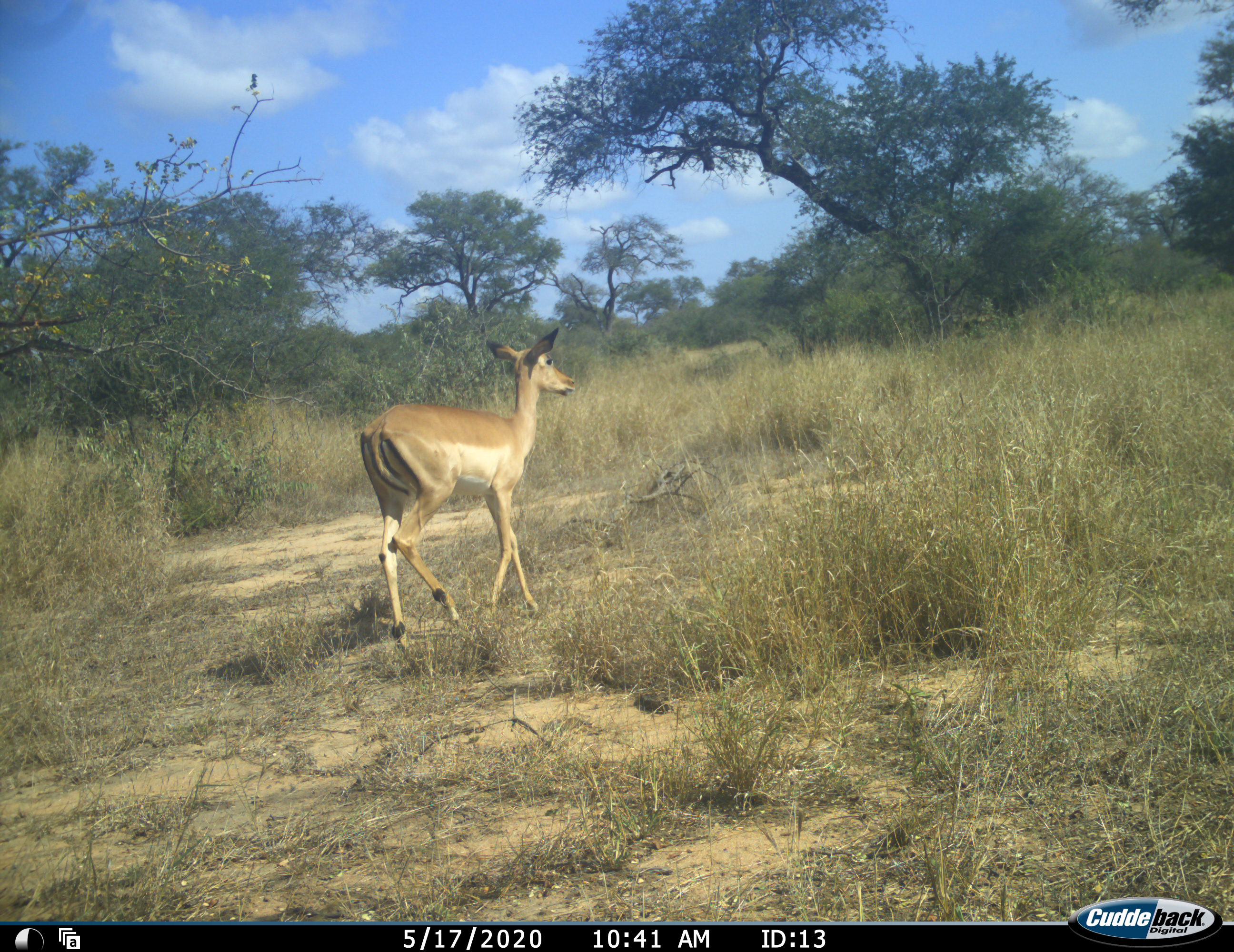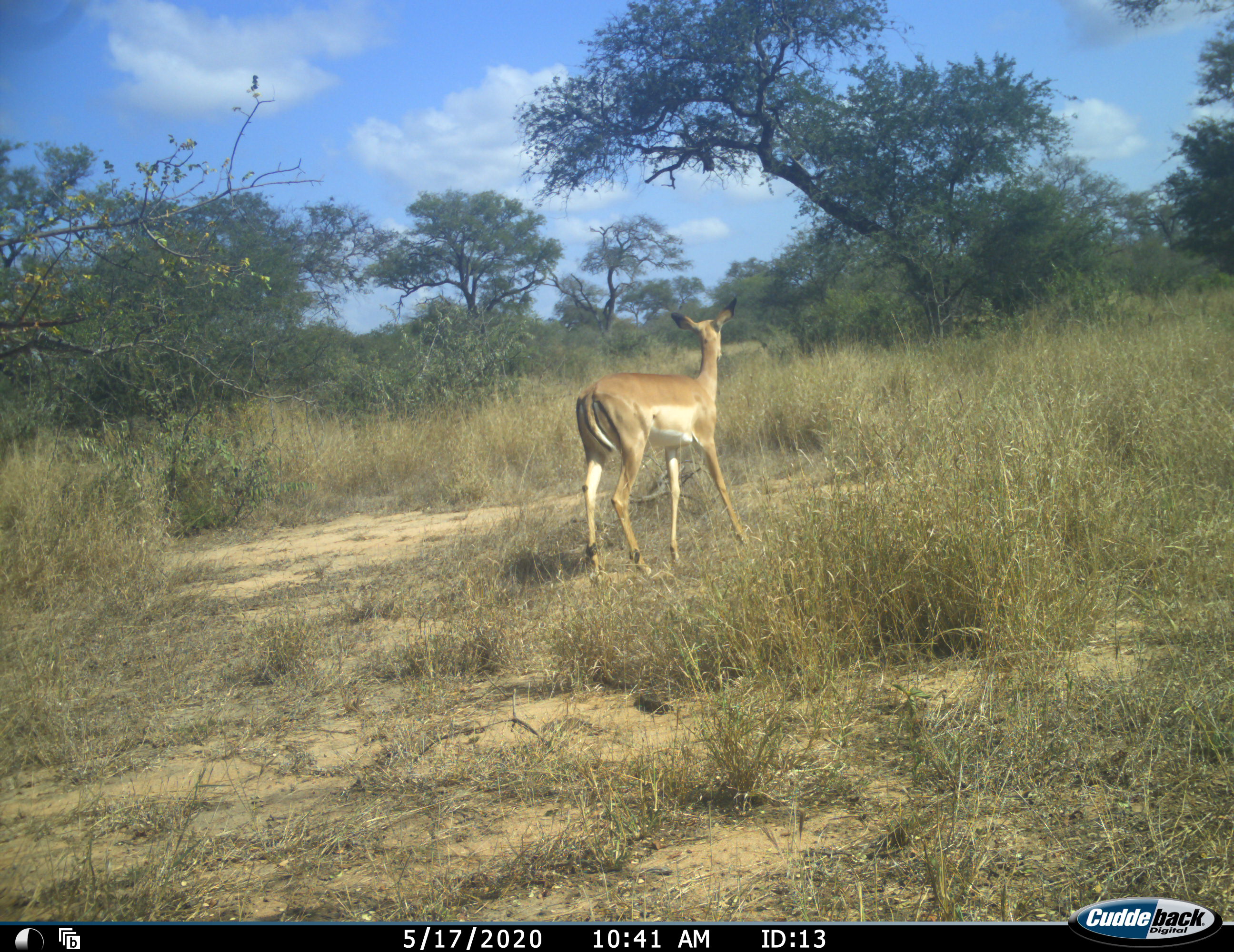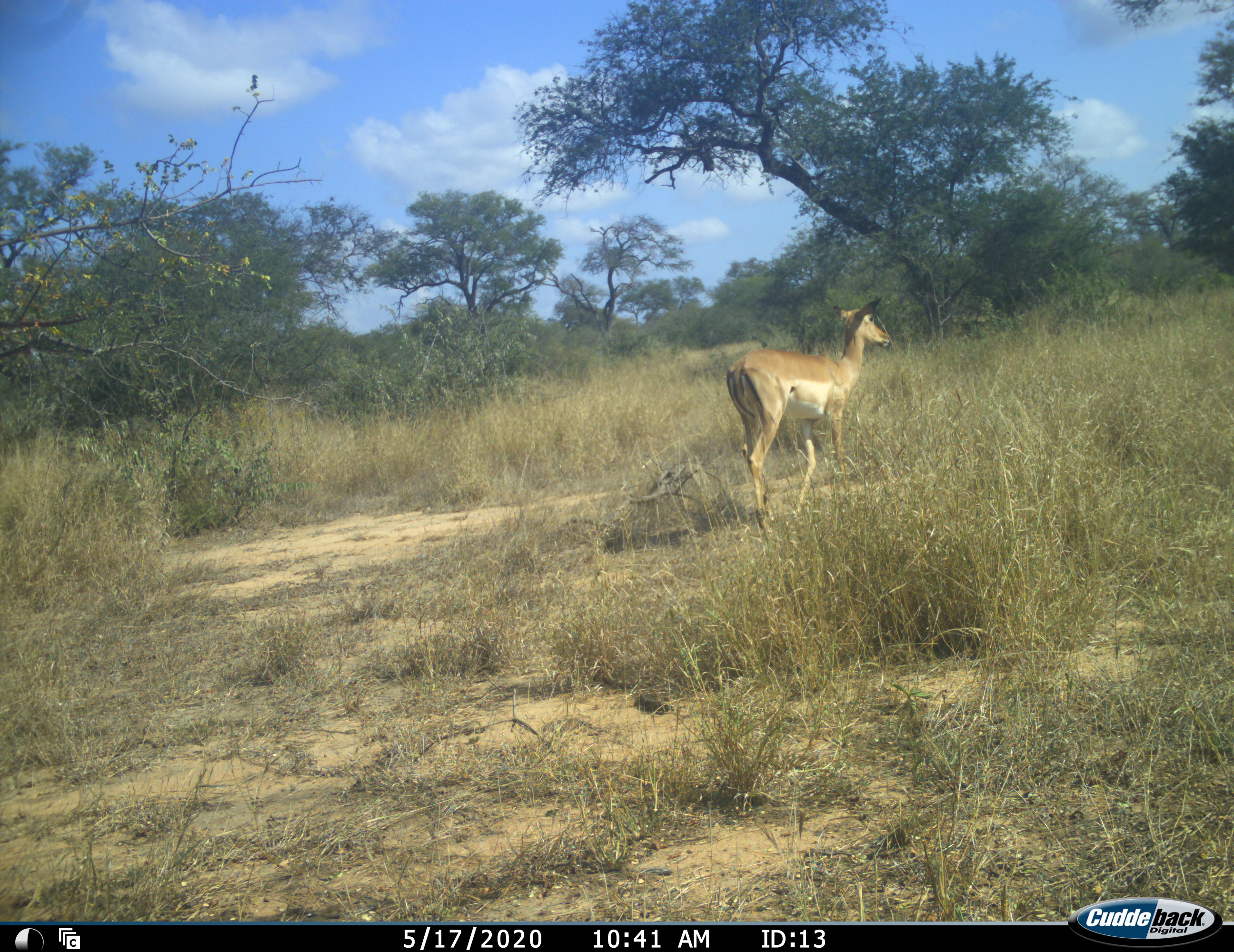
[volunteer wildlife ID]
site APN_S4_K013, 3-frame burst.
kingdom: Animalia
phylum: Chordata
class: Mammalia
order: Artiodactyla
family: Bovidae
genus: Aepyceros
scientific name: Aepyceros melampus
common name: impala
Impala (Aepyceros melampus), count 1. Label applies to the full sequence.